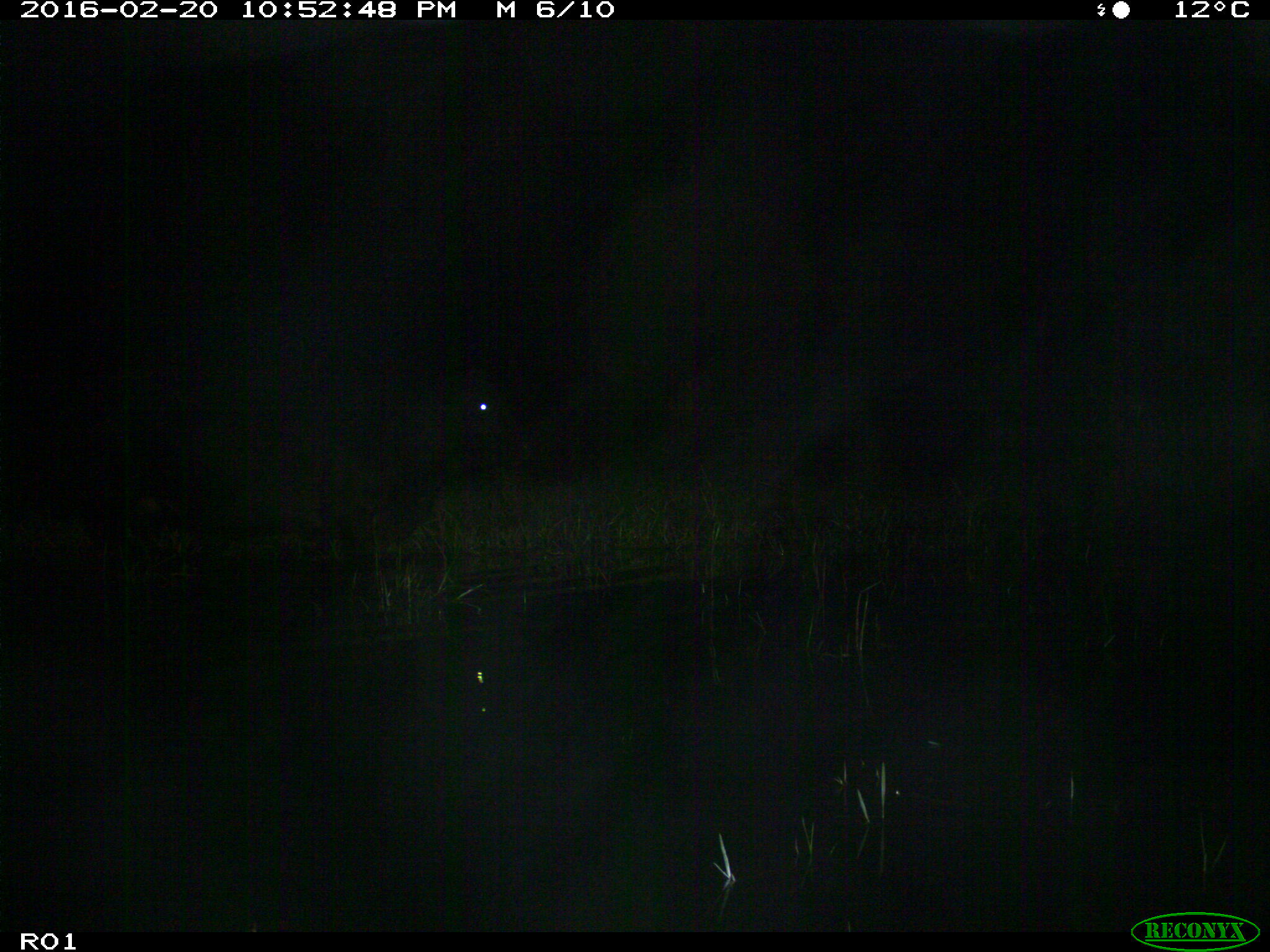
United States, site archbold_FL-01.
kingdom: Animalia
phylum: Chordata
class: Mammalia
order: Artiodactyla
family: Bovidae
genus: Bos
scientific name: Bos taurus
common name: domestic cow